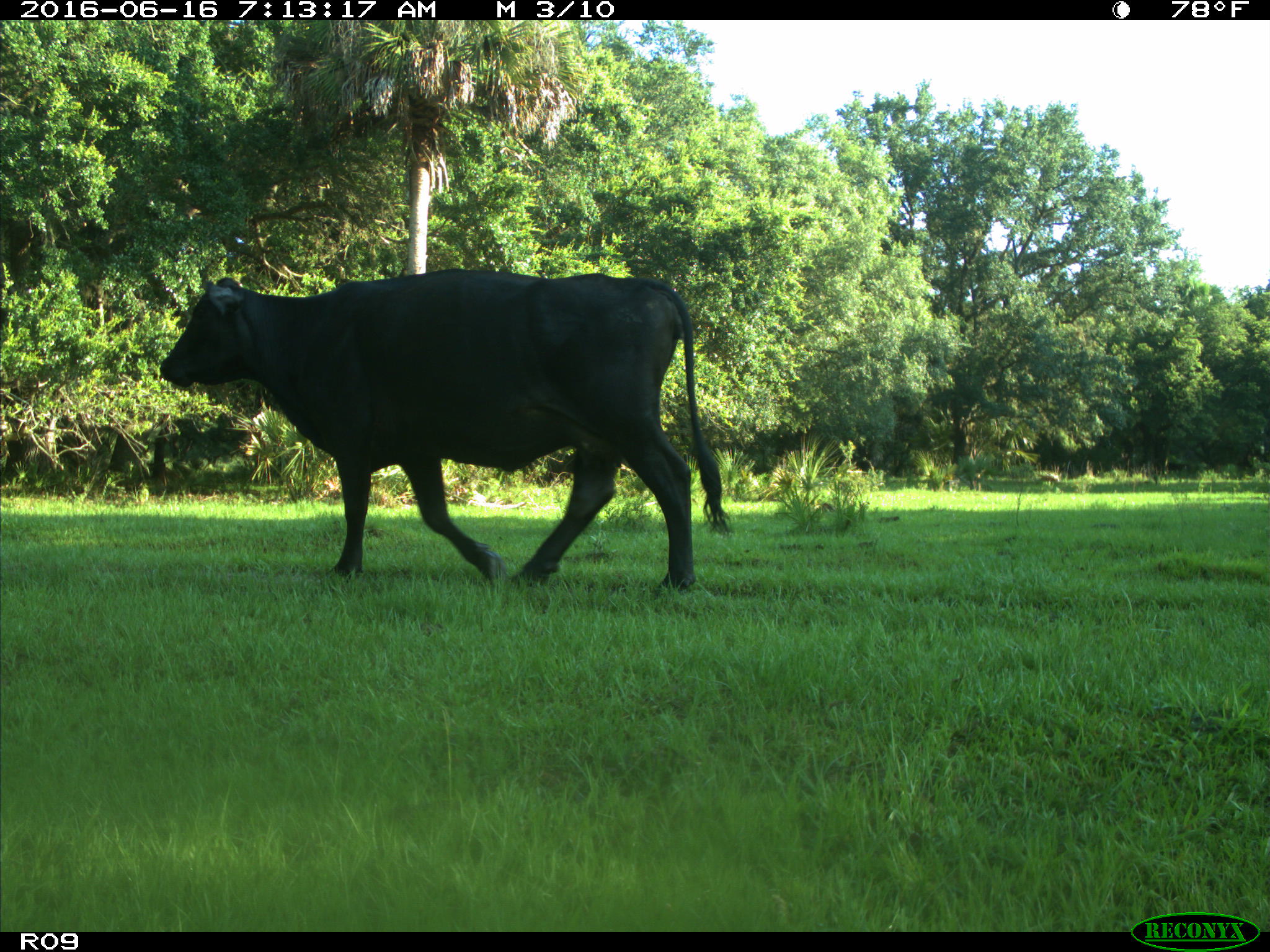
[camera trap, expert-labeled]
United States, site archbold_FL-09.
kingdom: Animalia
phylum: Chordata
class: Mammalia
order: Artiodactyla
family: Bovidae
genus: Bos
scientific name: Bos taurus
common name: domestic cow